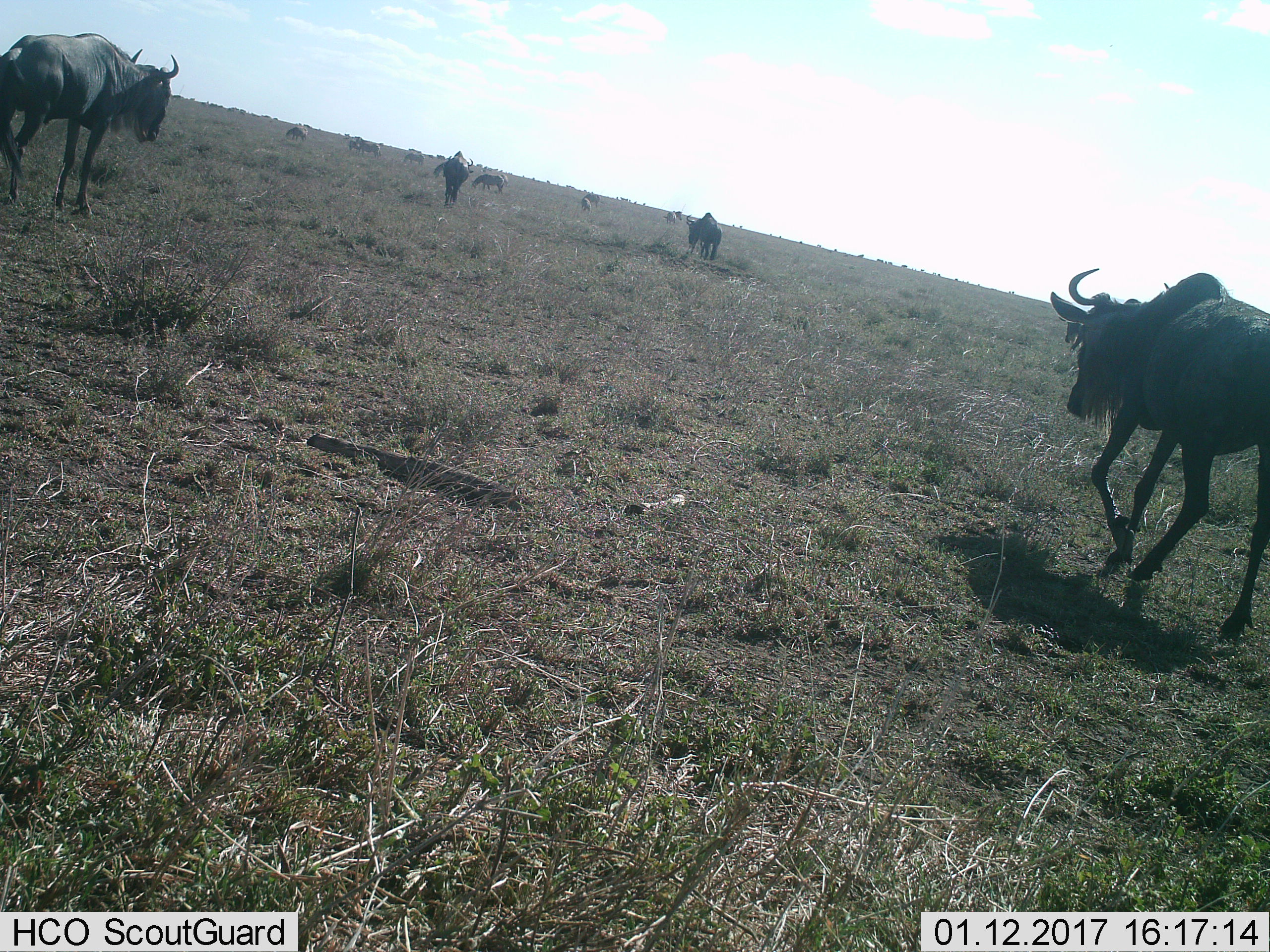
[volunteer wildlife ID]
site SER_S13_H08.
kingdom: Animalia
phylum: Chordata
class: Mammalia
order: Artiodactyla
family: Bovidae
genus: Connochaetes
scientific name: Connochaetes taurinus taurinus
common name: blue wildebeest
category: wildebeestblue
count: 11-50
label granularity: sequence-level